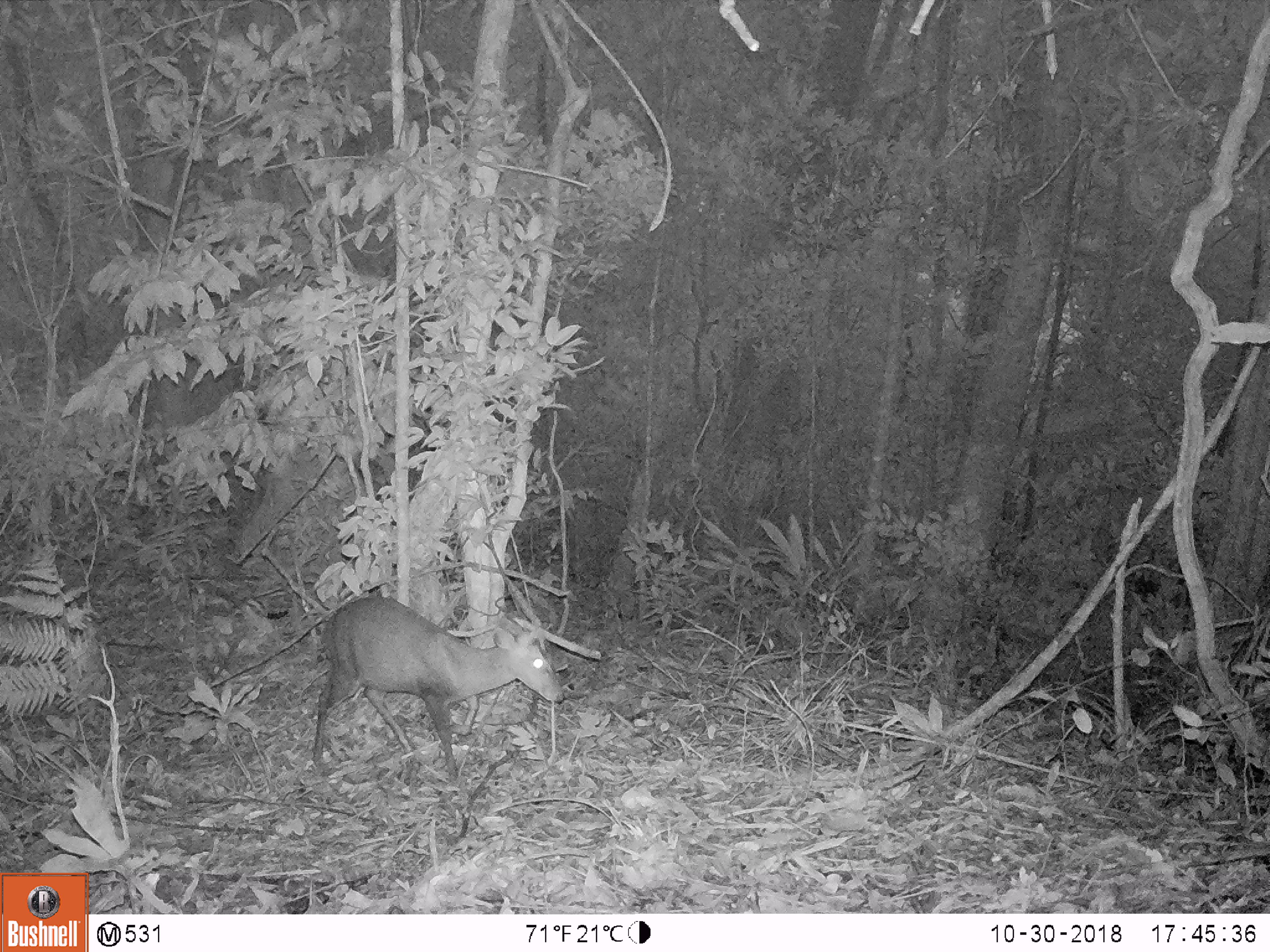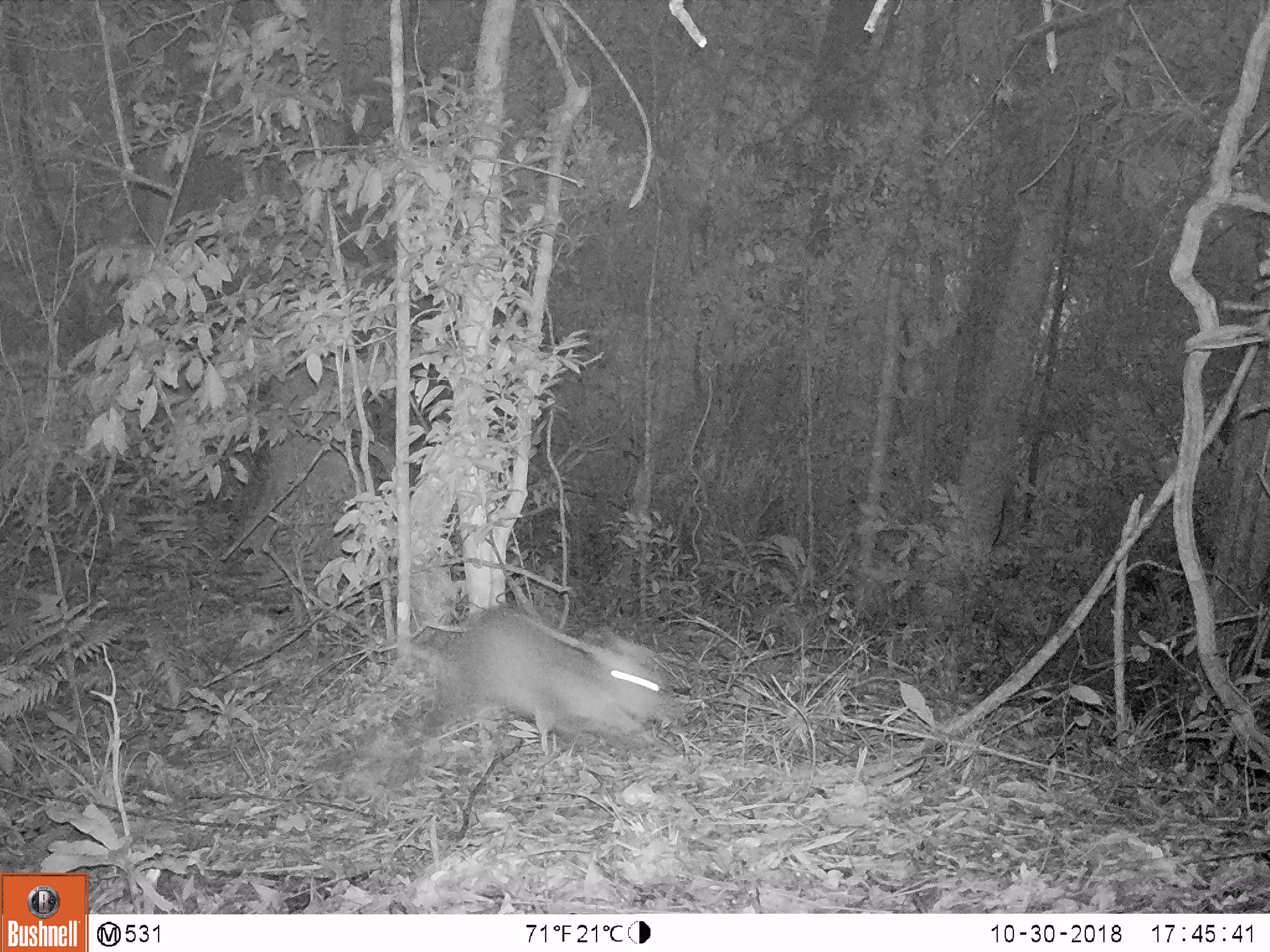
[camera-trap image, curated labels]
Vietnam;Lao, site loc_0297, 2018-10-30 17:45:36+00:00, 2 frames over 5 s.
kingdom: Animalia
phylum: Chordata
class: Mammalia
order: Artiodactyla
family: Cervidae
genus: Muntiacus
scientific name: Muntiacus rooseveltorum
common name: roosevelt's muntjac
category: roosevelts muntjac group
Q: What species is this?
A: Roosevelts muntjac group (roosevelt's muntjac) (Muntiacus rooseveltorum).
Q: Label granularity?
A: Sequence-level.